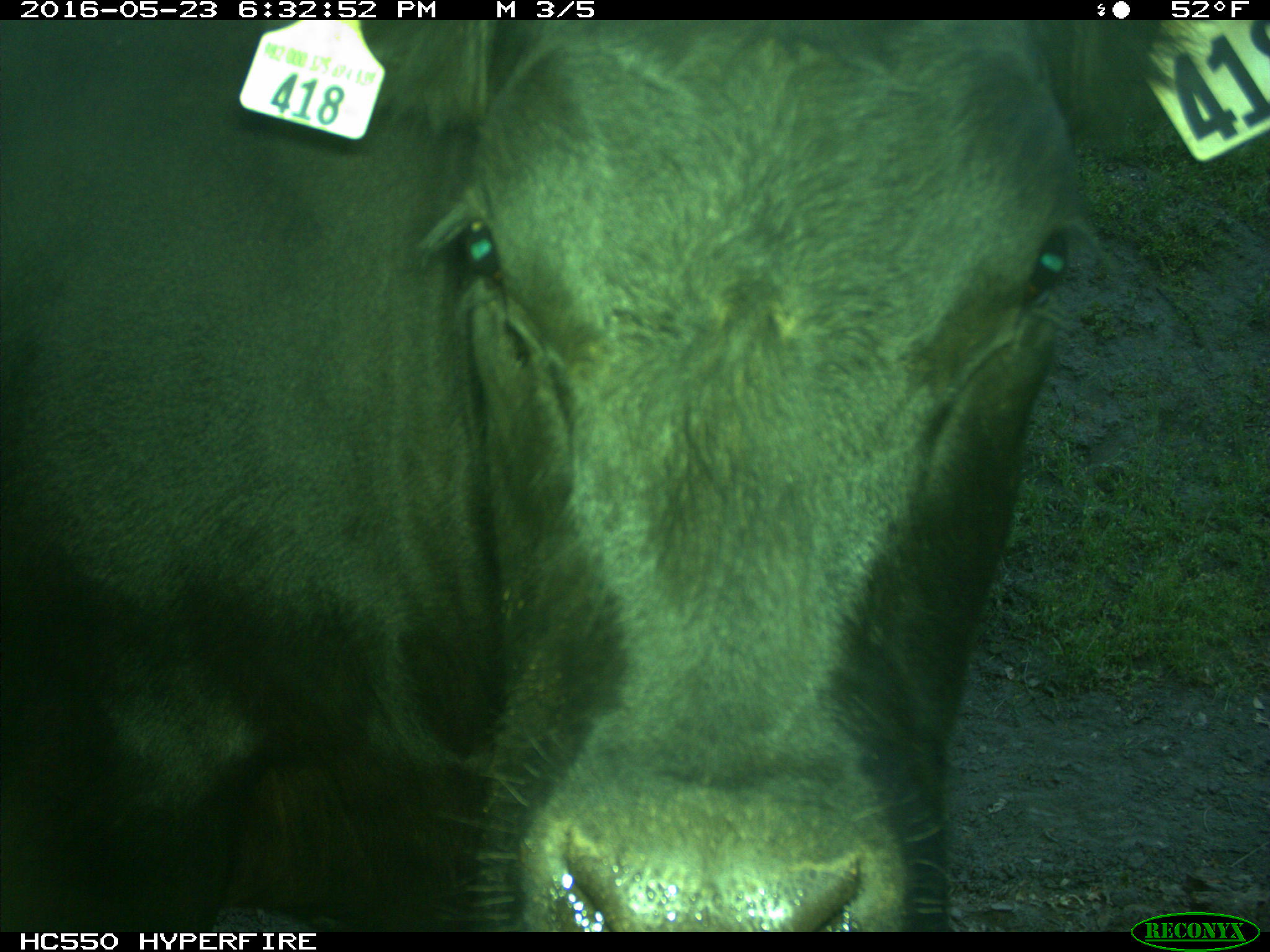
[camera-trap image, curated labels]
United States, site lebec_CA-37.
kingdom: Animalia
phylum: Chordata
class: Mammalia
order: Artiodactyla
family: Bovidae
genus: Bos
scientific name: Bos taurus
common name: domestic cow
Bos taurus (domestic cow).